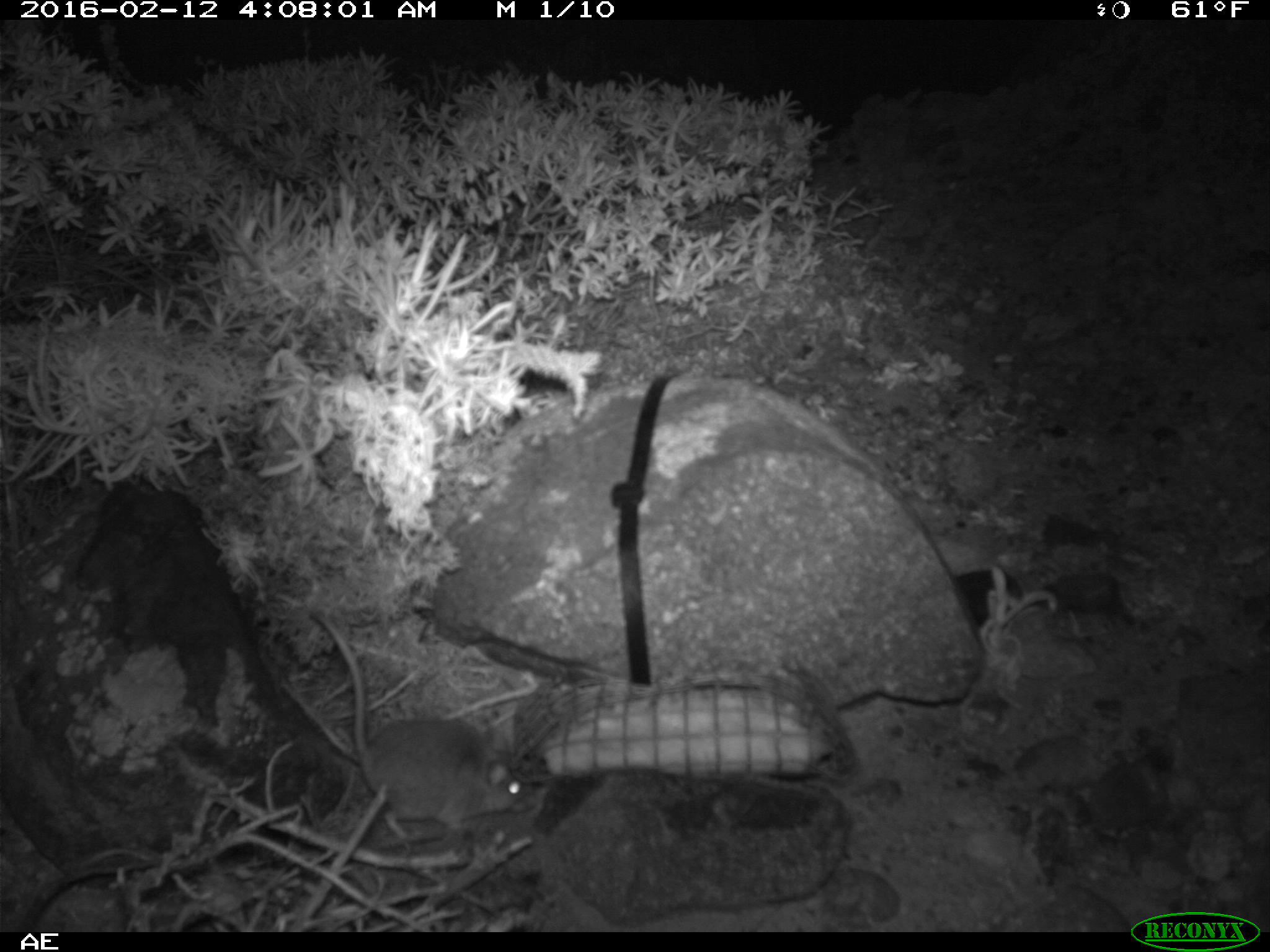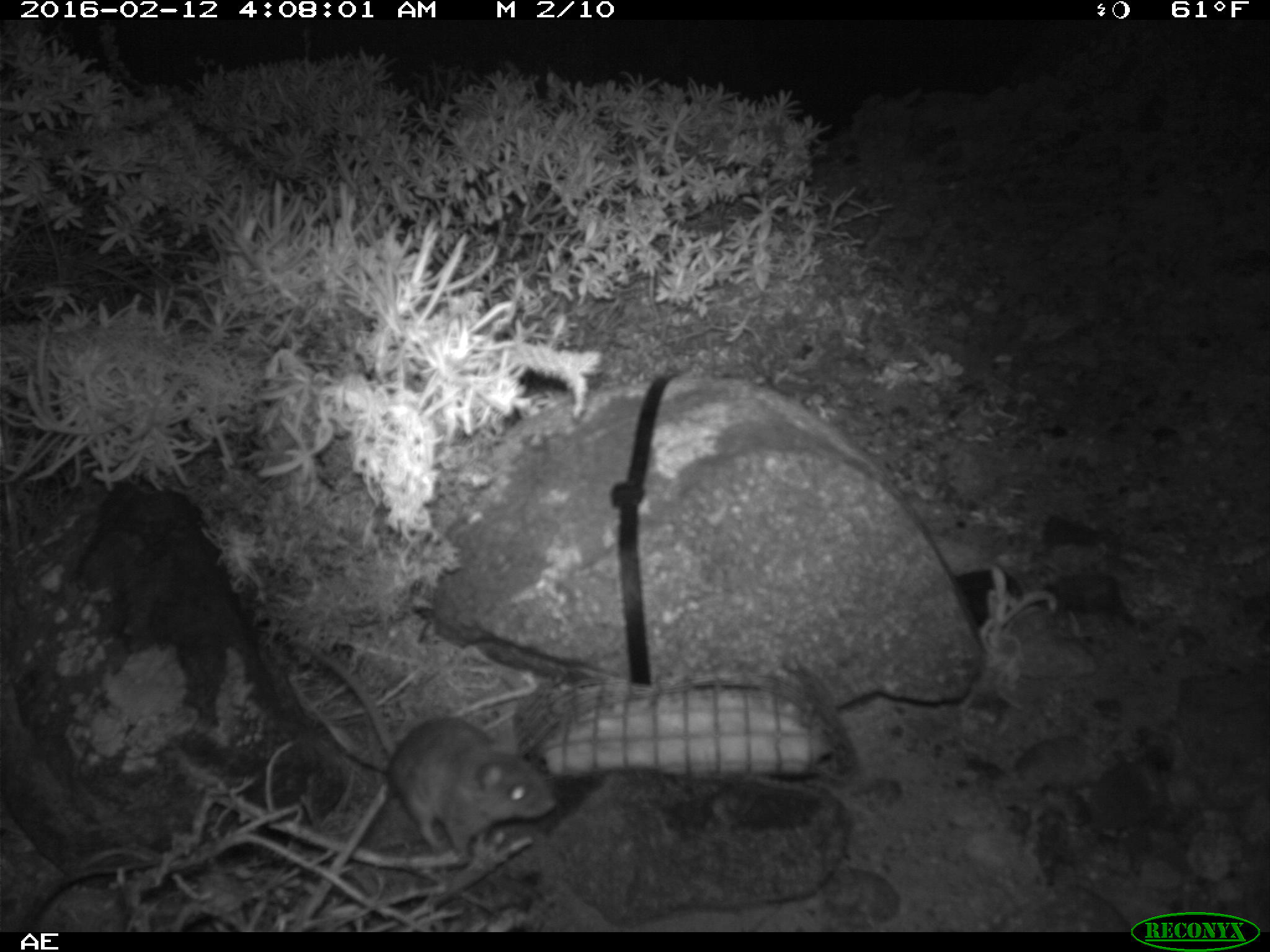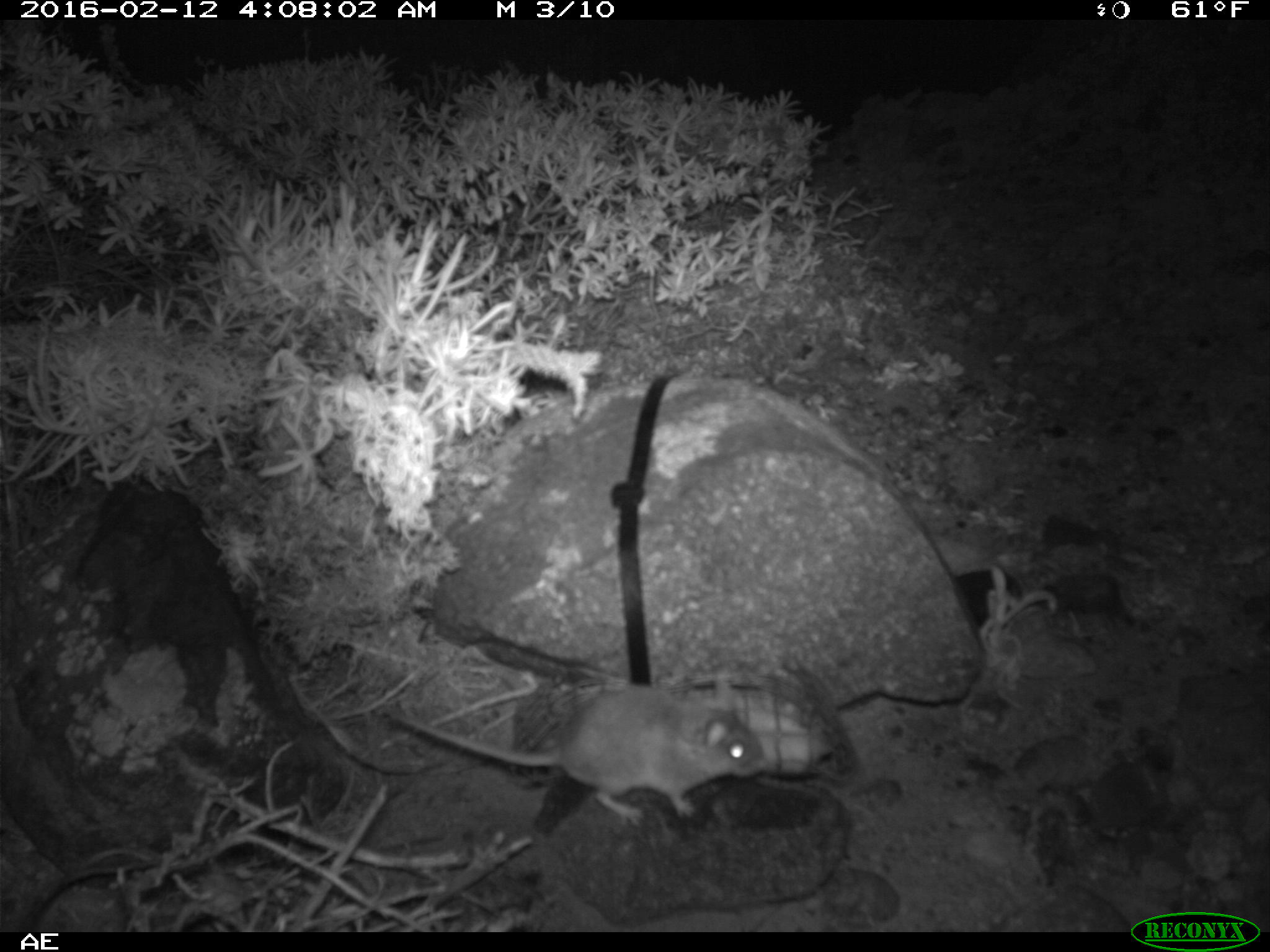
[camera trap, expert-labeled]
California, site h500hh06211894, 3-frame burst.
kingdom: Animalia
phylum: Chordata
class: Mammalia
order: Rodentia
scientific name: Rodentia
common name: rodent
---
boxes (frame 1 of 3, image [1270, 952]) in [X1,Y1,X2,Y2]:
rodent: [309,611,536,839]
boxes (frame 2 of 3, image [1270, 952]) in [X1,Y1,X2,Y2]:
rodent: [297,639,555,864]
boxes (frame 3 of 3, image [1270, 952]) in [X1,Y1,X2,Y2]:
rodent: [389,665,770,831]